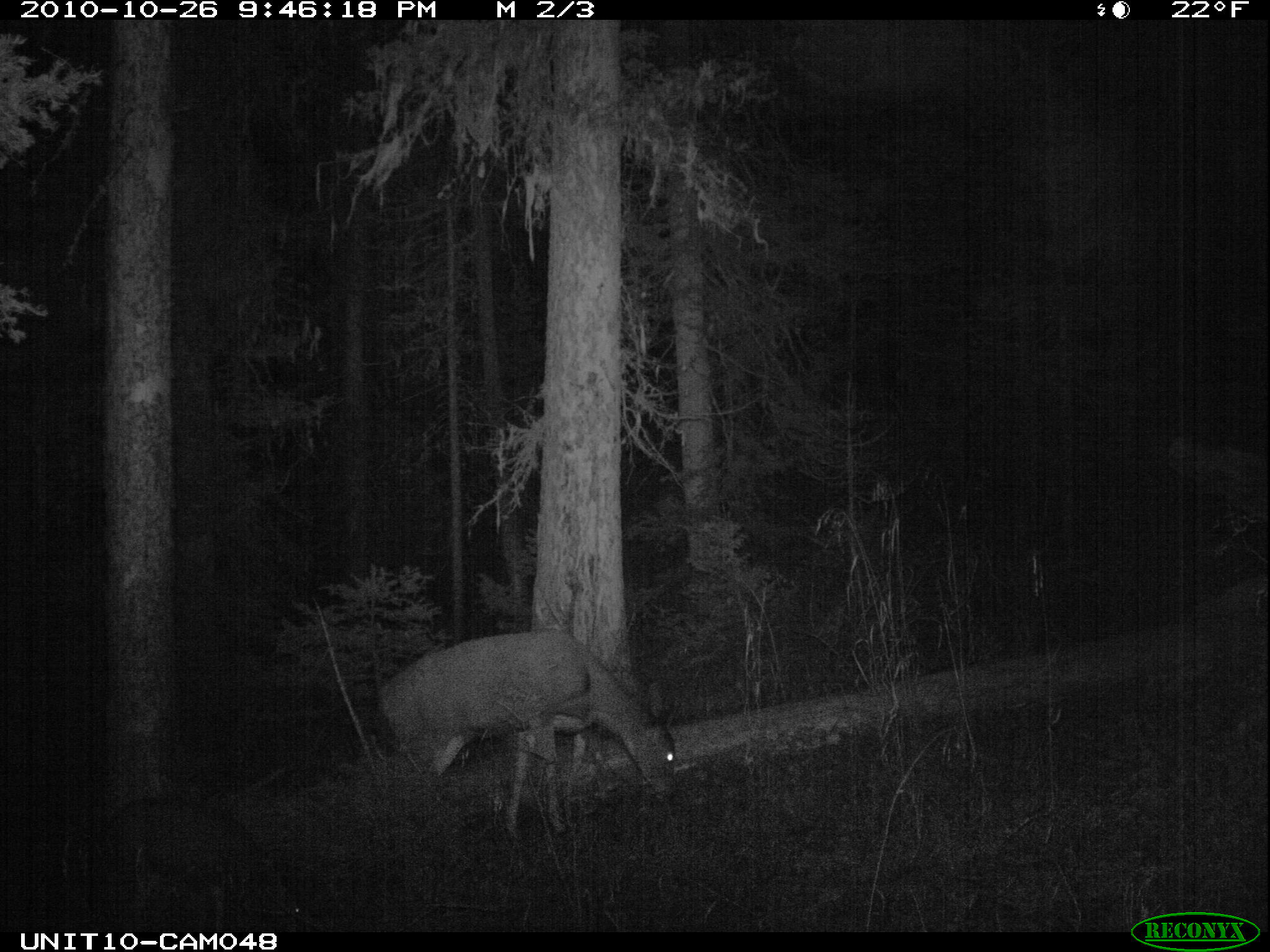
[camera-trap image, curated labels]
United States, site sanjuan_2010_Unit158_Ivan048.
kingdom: Animalia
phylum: Chordata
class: Mammalia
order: Artiodactyla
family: Cervidae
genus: Odocoileus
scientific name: Odocoileus hemionus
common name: mule deer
Odocoileus hemionus (mule deer).